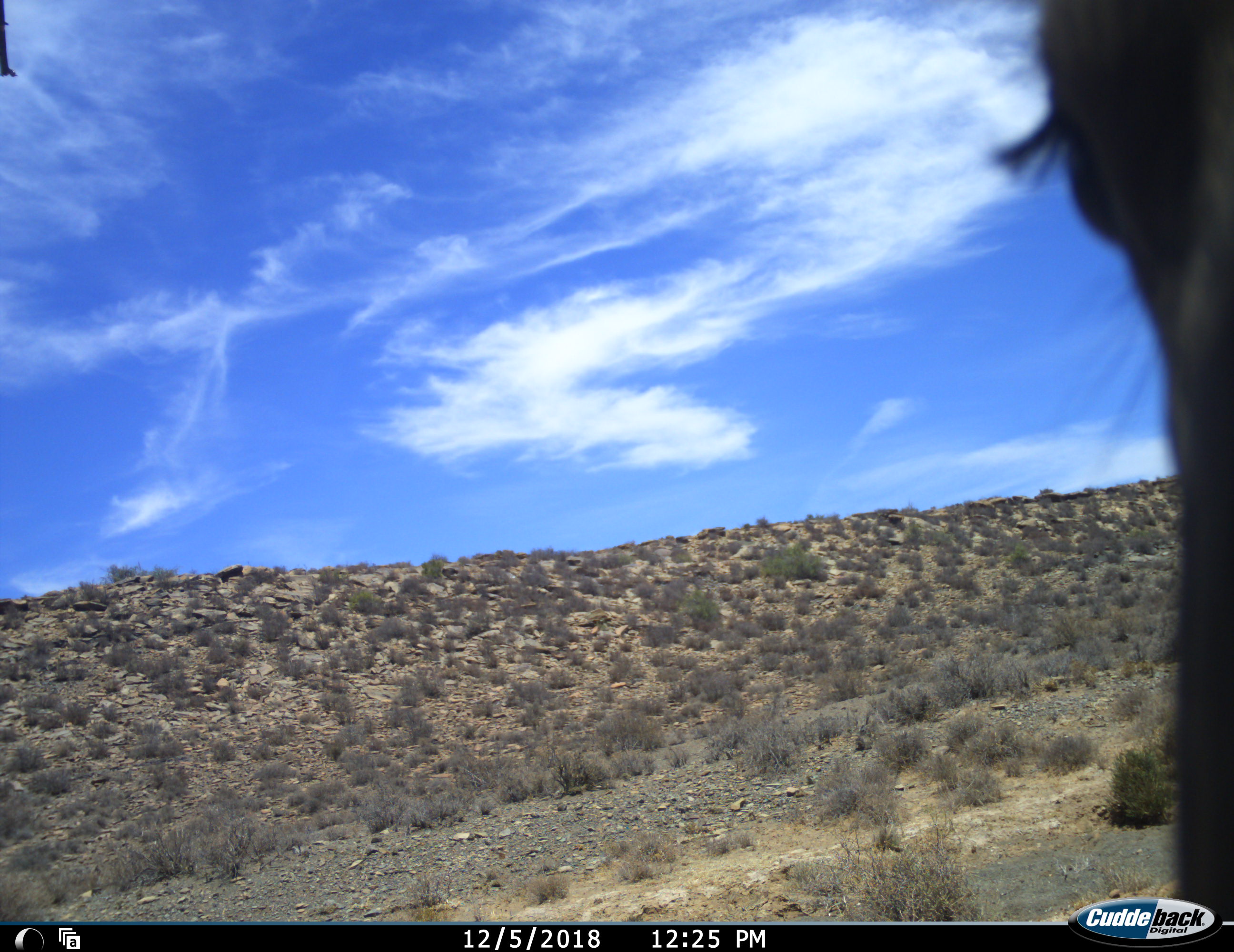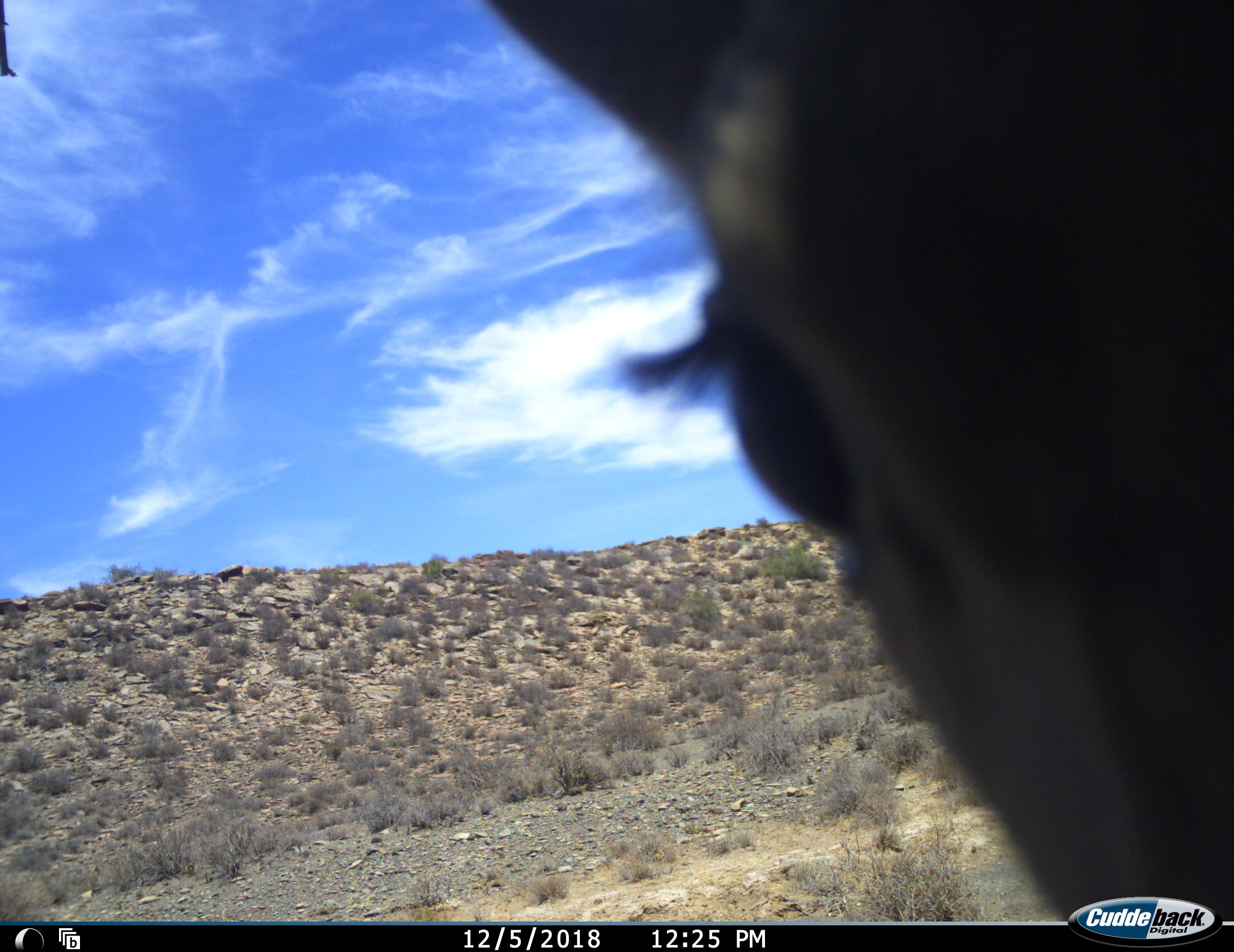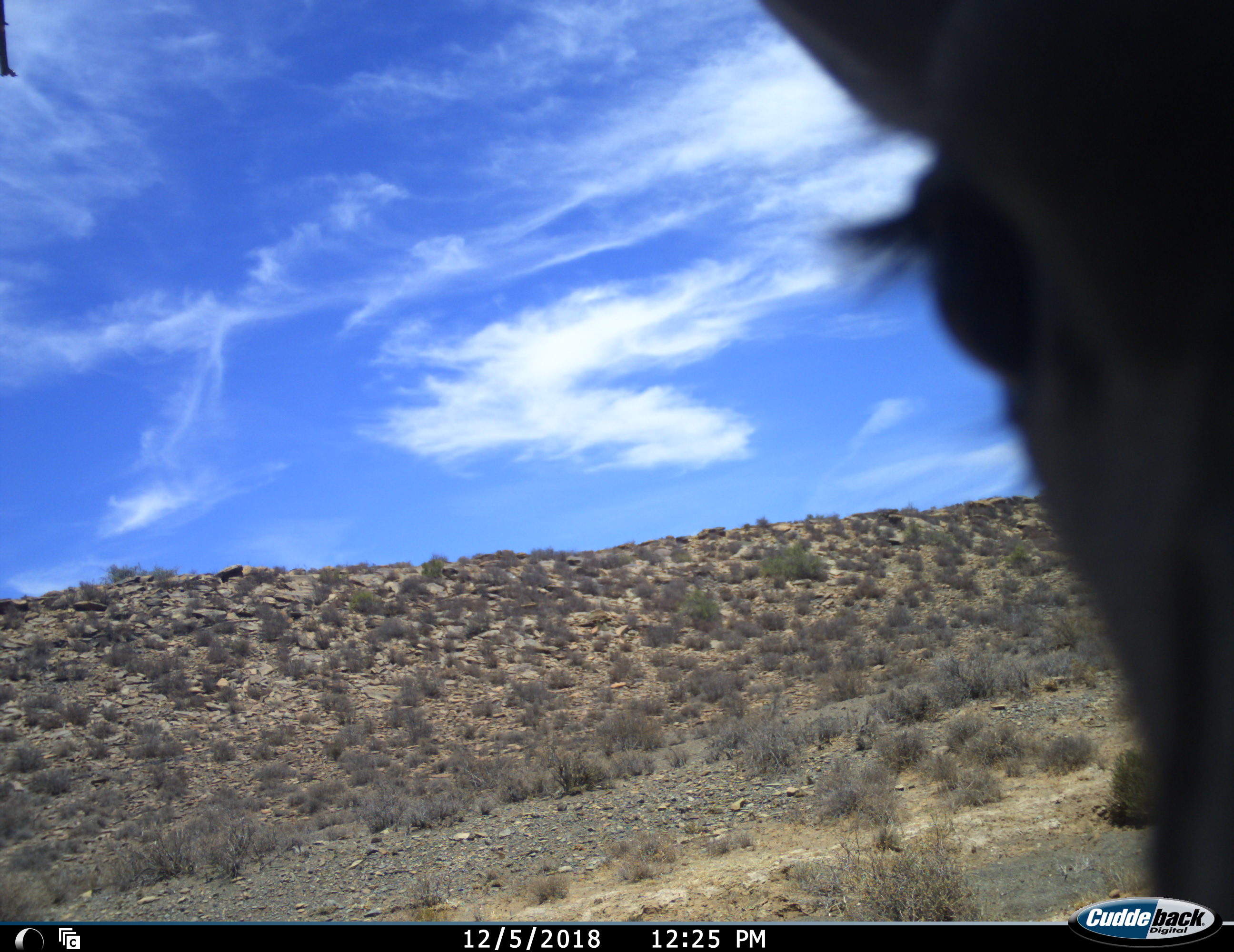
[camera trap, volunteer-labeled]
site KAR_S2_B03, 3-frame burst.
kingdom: Animalia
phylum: Chordata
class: Mammalia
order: Artiodactyla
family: Bovidae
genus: Tragelaphus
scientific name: Tragelaphus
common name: kudu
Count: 1.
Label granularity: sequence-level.